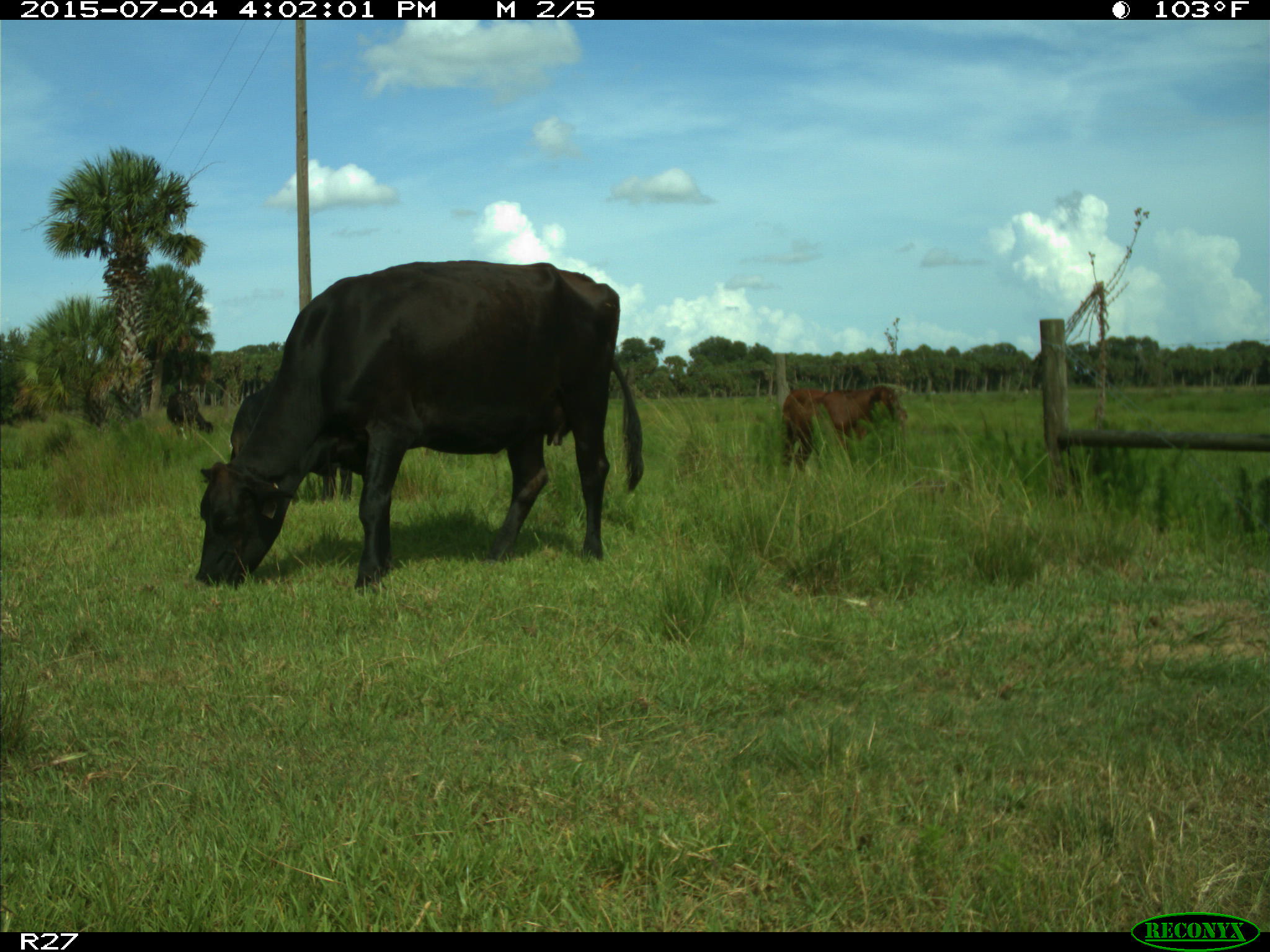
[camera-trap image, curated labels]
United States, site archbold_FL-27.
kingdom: Animalia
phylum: Chordata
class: Mammalia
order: Artiodactyla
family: Bovidae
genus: Bos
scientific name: Bos taurus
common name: domestic cow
Bos taurus (domestic cow).